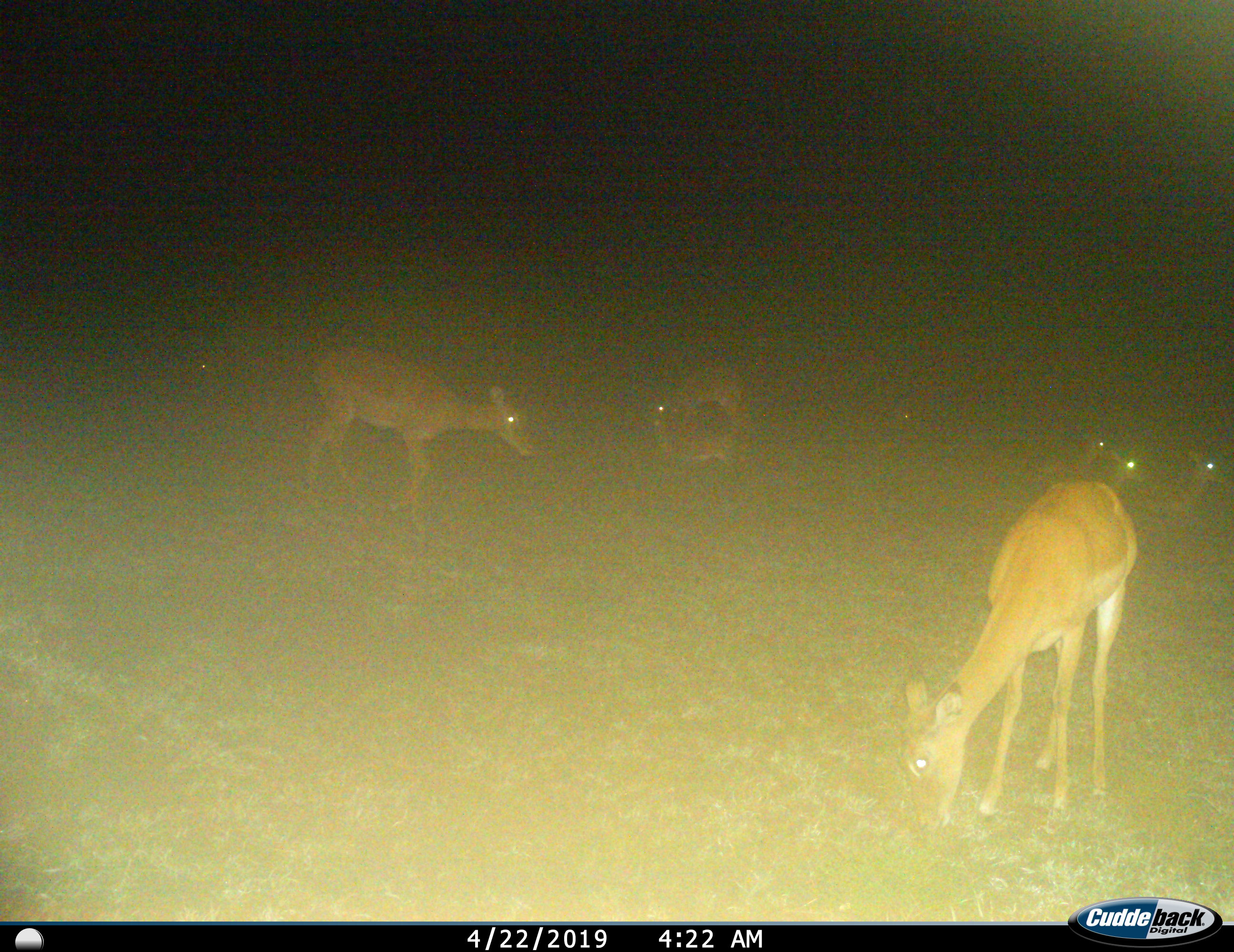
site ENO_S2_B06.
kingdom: Animalia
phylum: Chordata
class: Mammalia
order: Artiodactyla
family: Bovidae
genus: Aepyceros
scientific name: Aepyceros melampus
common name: impala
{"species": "impala (Aepyceros melampus)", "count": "7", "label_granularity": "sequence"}